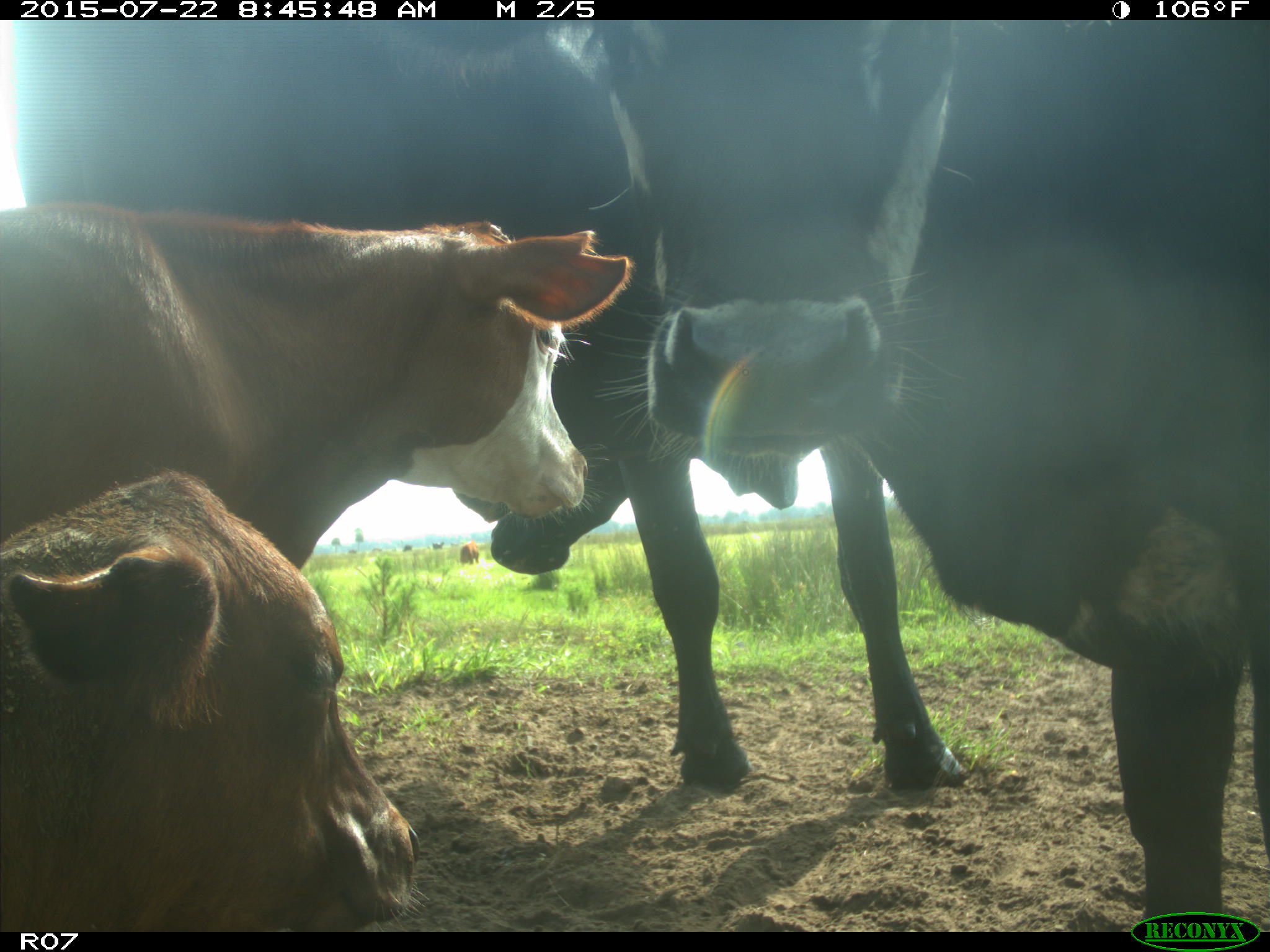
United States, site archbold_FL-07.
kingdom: Animalia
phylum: Chordata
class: Mammalia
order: Artiodactyla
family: Suidae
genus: Sus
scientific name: Sus scrofa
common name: wild boar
Sus scrofa (wild boar).